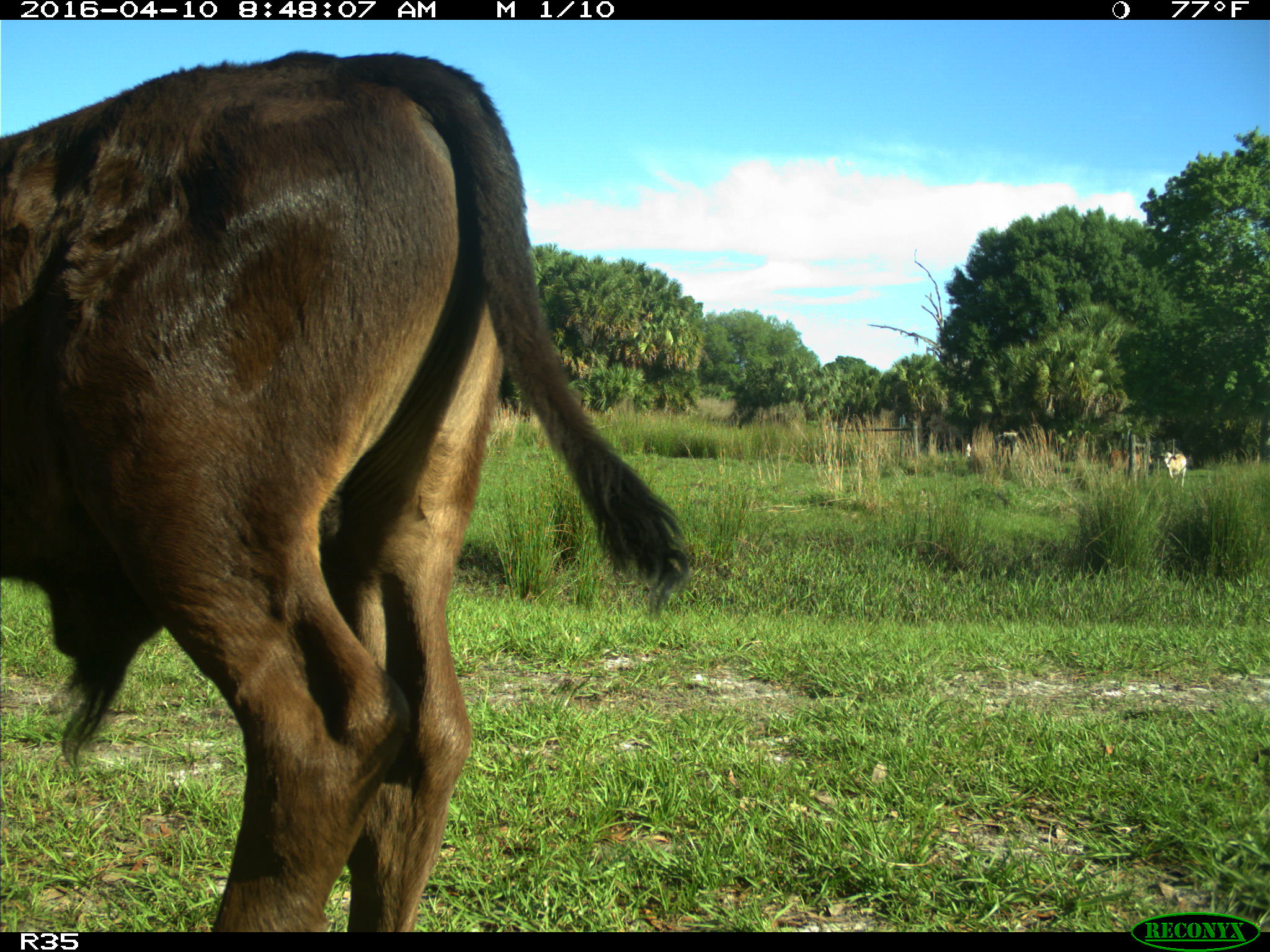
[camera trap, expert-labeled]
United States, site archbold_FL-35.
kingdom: Animalia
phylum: Chordata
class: Mammalia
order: Artiodactyla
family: Bovidae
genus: Bos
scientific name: Bos taurus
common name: domestic cow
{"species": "Bos taurus (domestic cow)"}